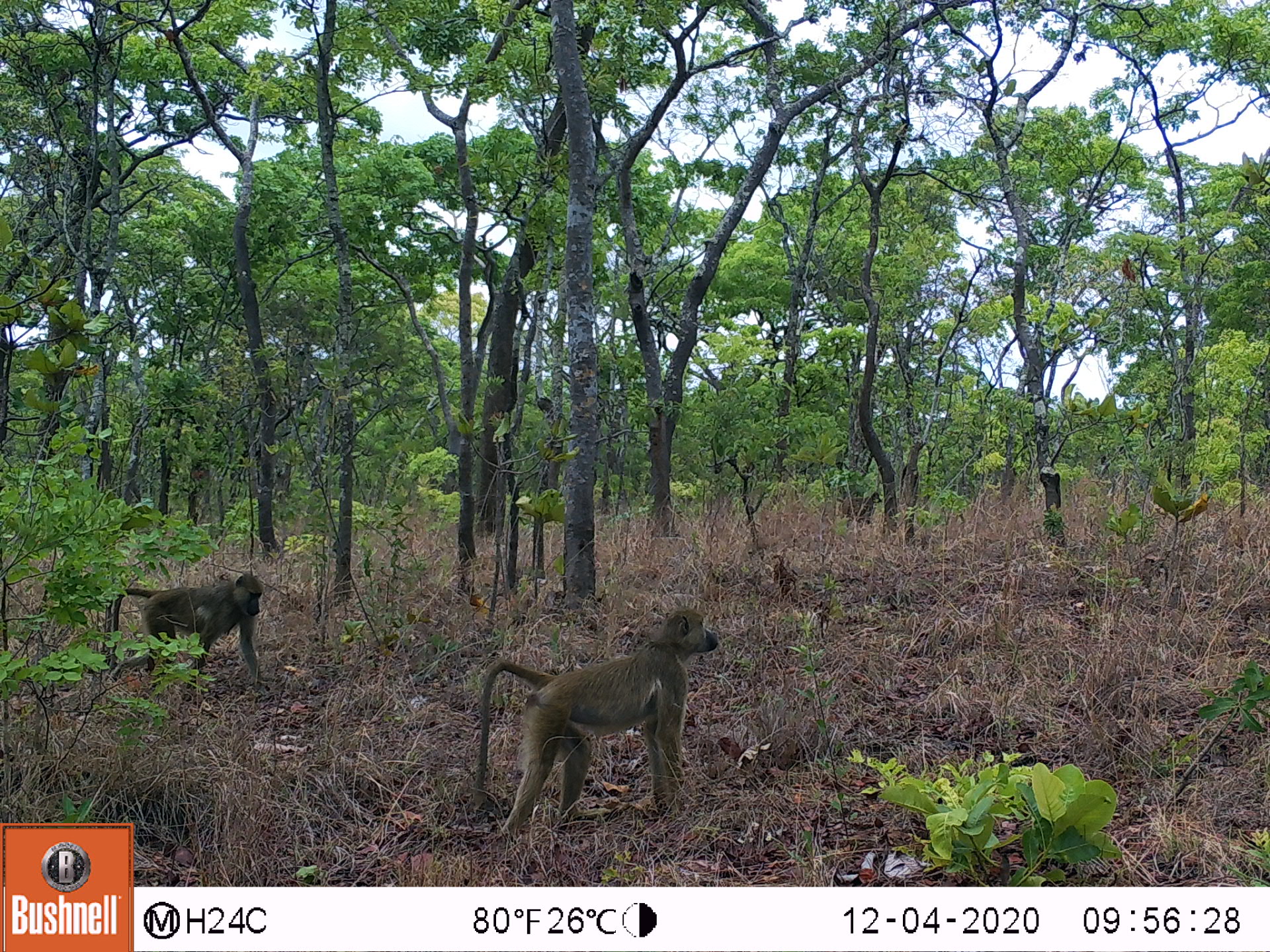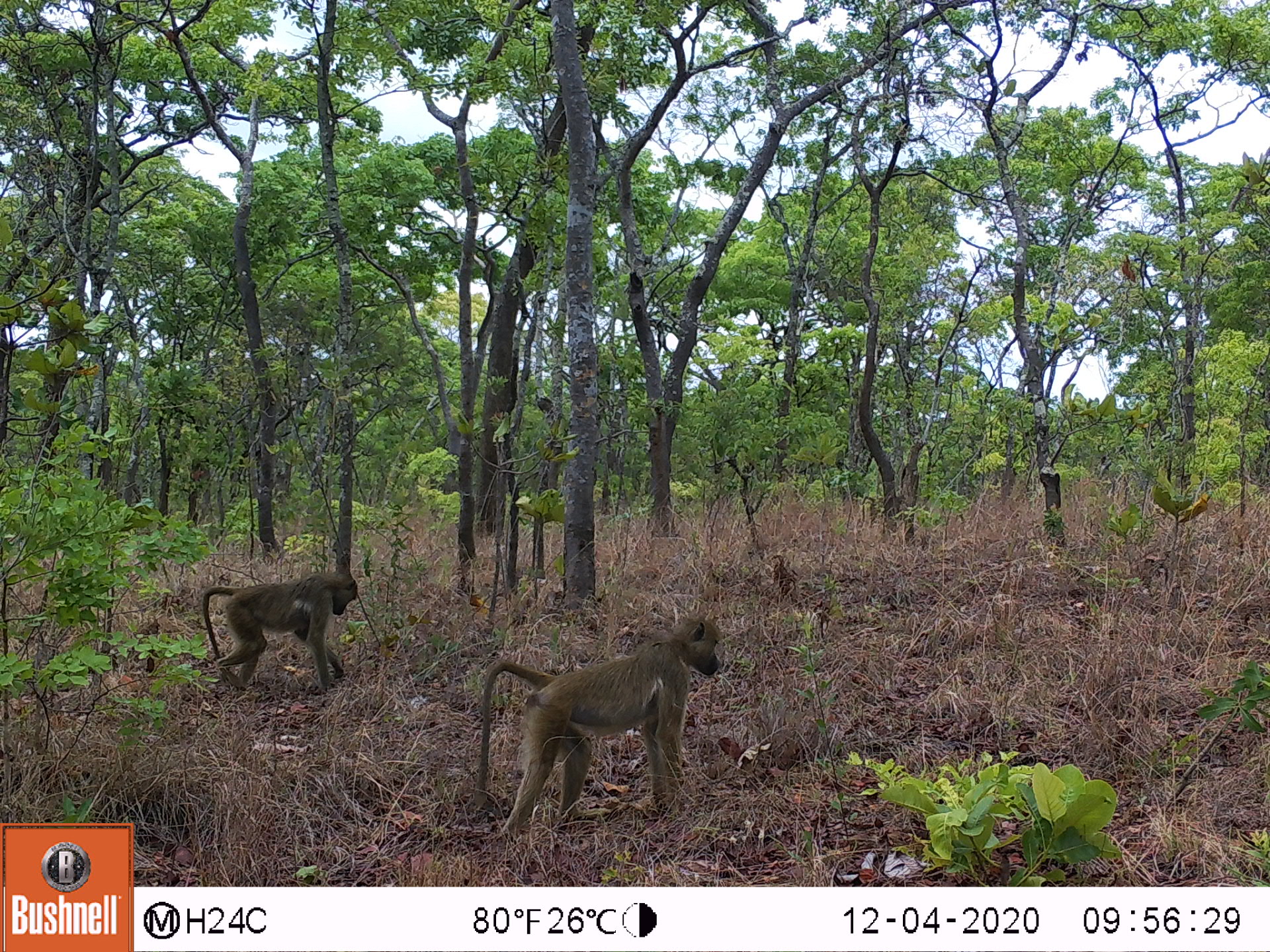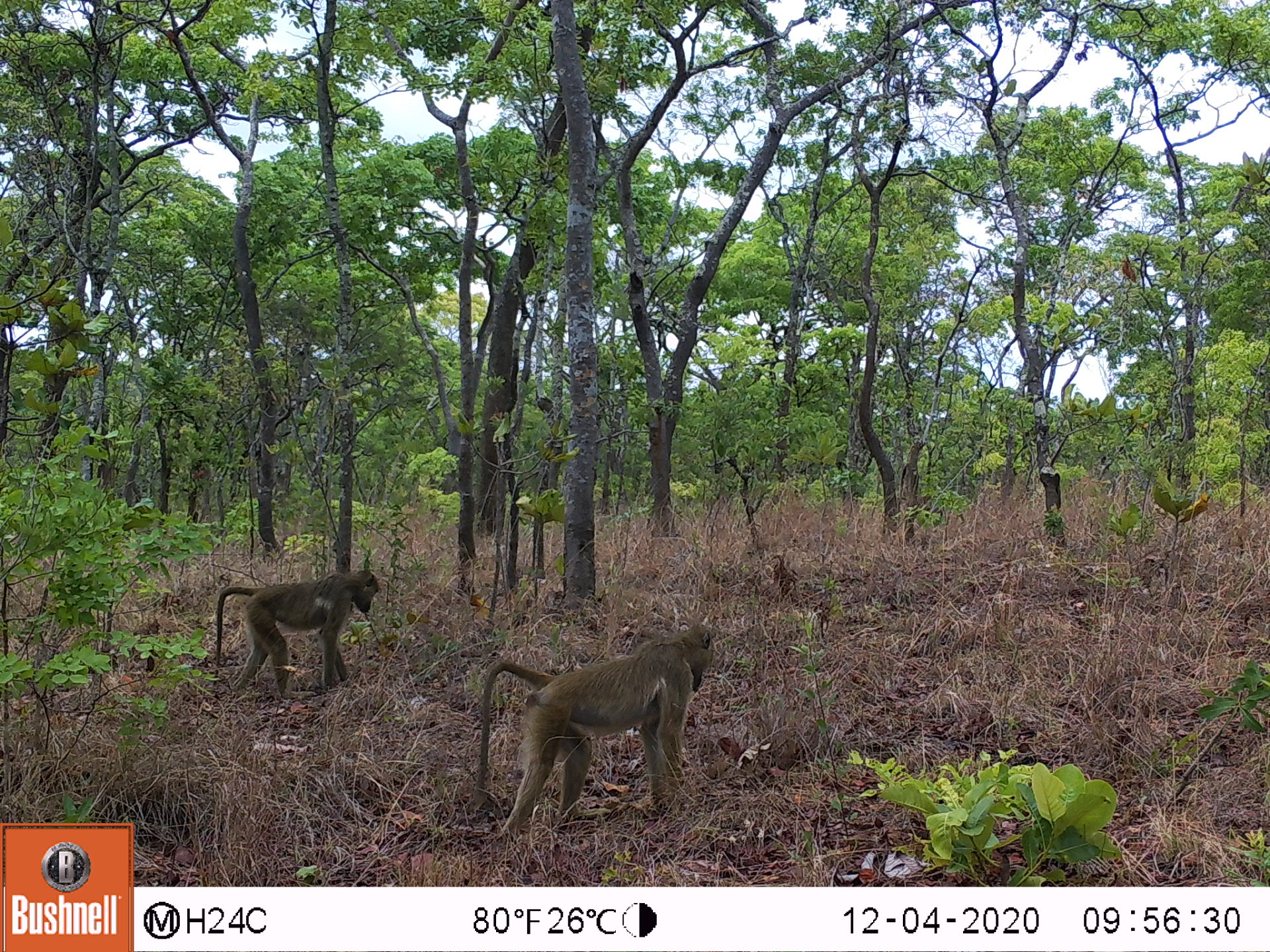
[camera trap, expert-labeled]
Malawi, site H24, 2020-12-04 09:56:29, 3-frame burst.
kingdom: Animalia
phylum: Chordata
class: Mammalia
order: Primates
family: Cercopithecidae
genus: Papio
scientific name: Papio cynocephalus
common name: yellow baboon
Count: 2.